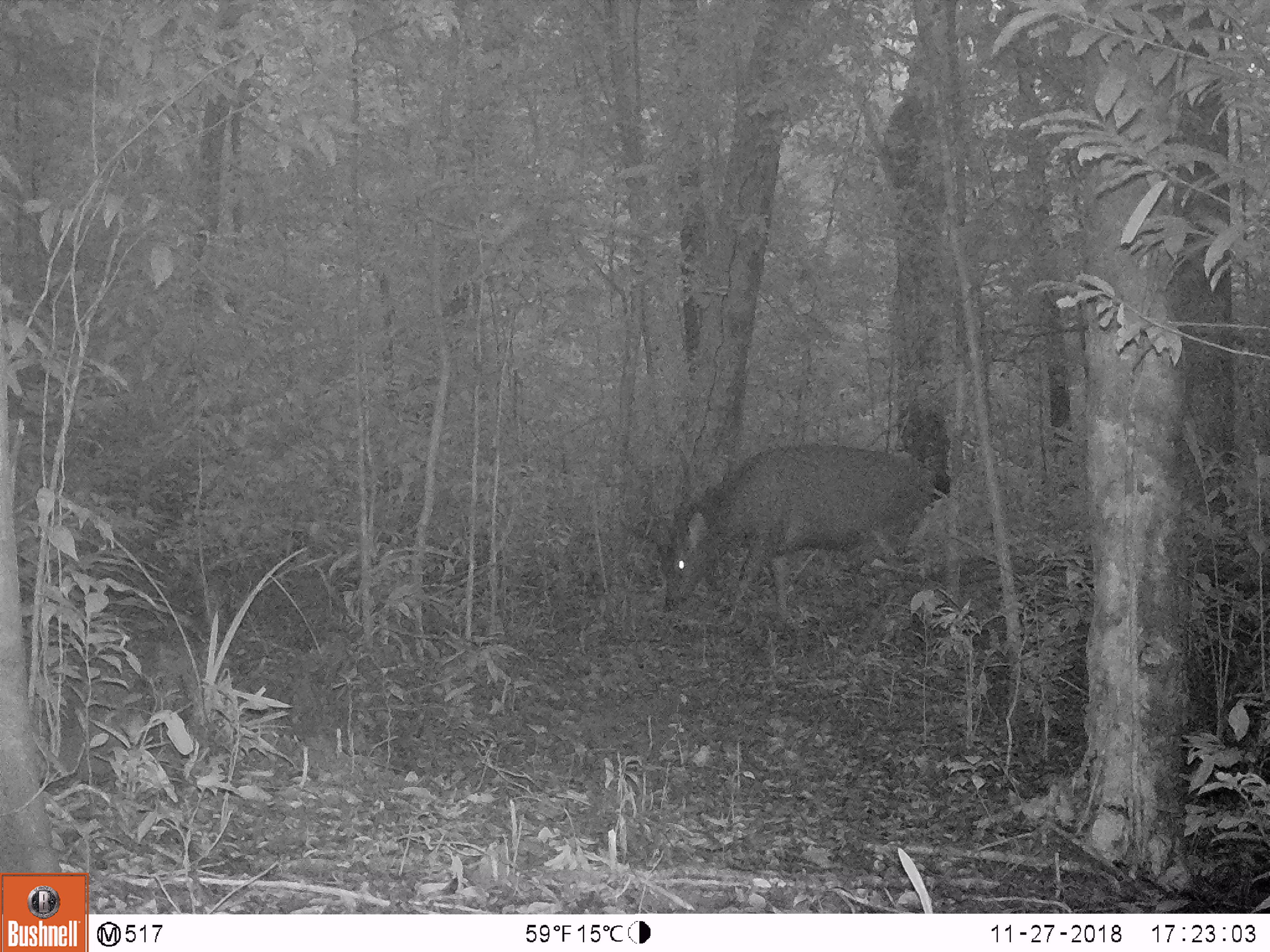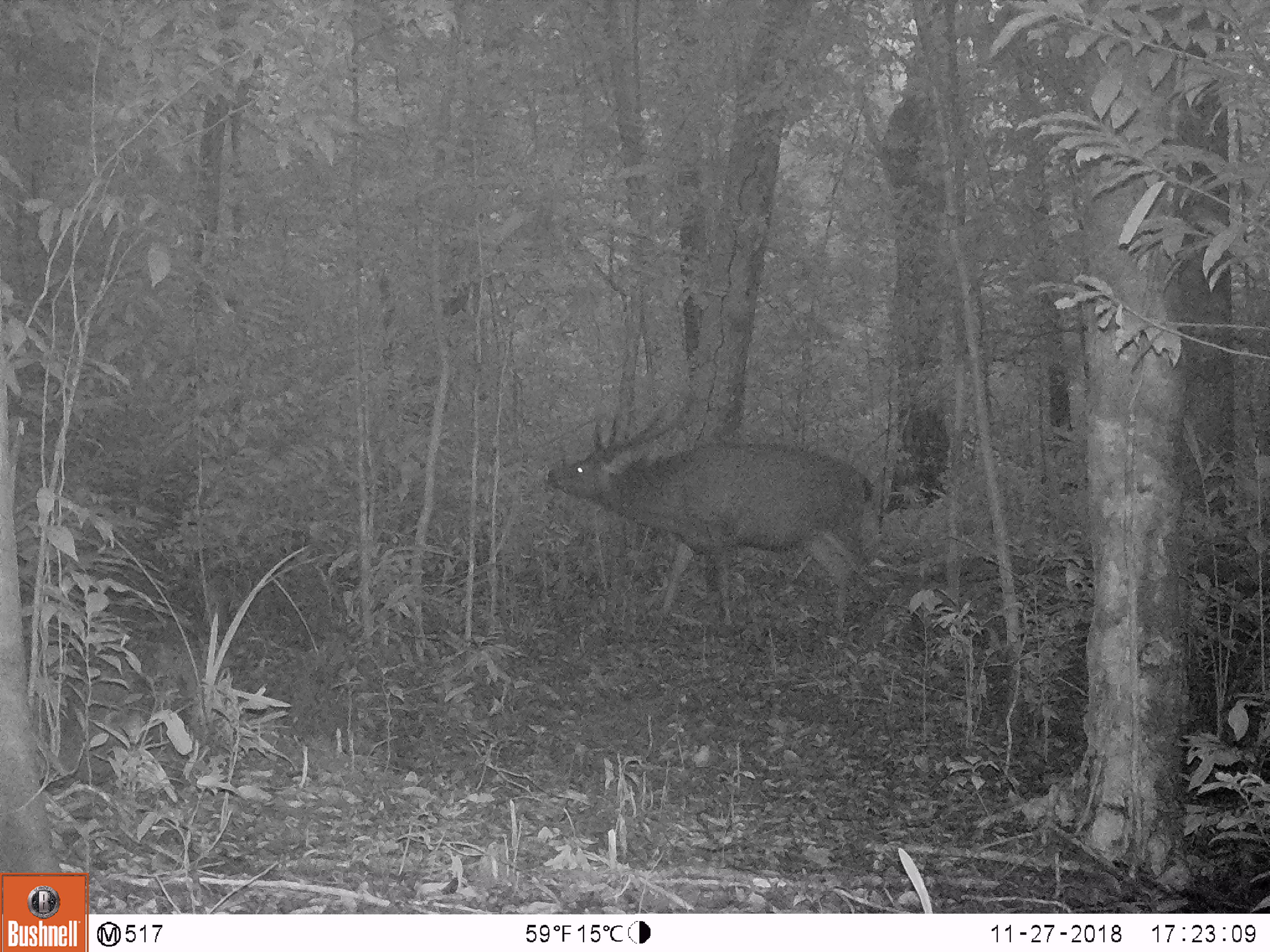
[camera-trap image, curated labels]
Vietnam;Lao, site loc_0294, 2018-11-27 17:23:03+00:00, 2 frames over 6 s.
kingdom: Animalia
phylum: Chordata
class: Mammalia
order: Artiodactyla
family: Cervidae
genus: Rusa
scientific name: Rusa unicolor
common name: sambar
Sambar (Rusa unicolor). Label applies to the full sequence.